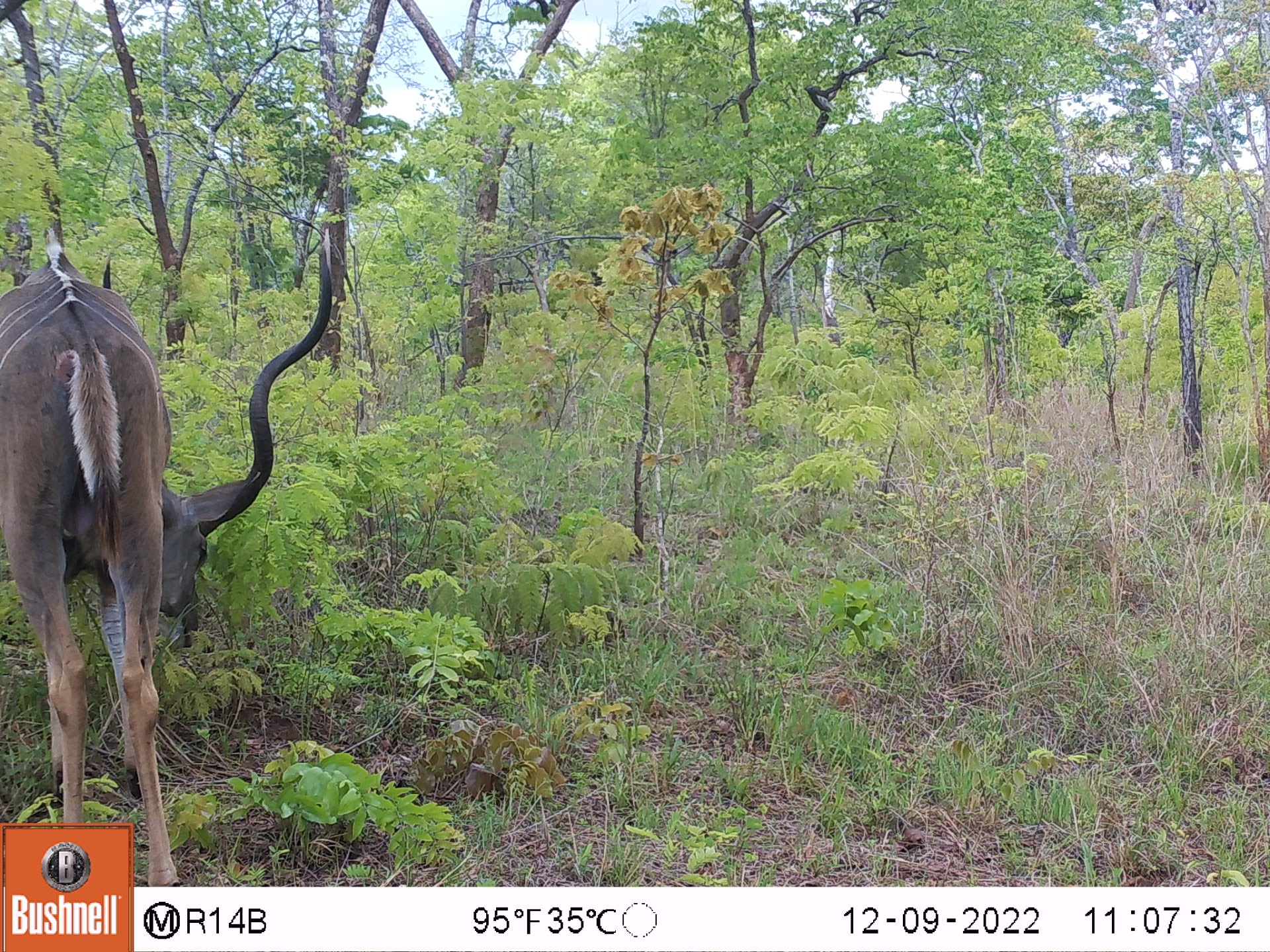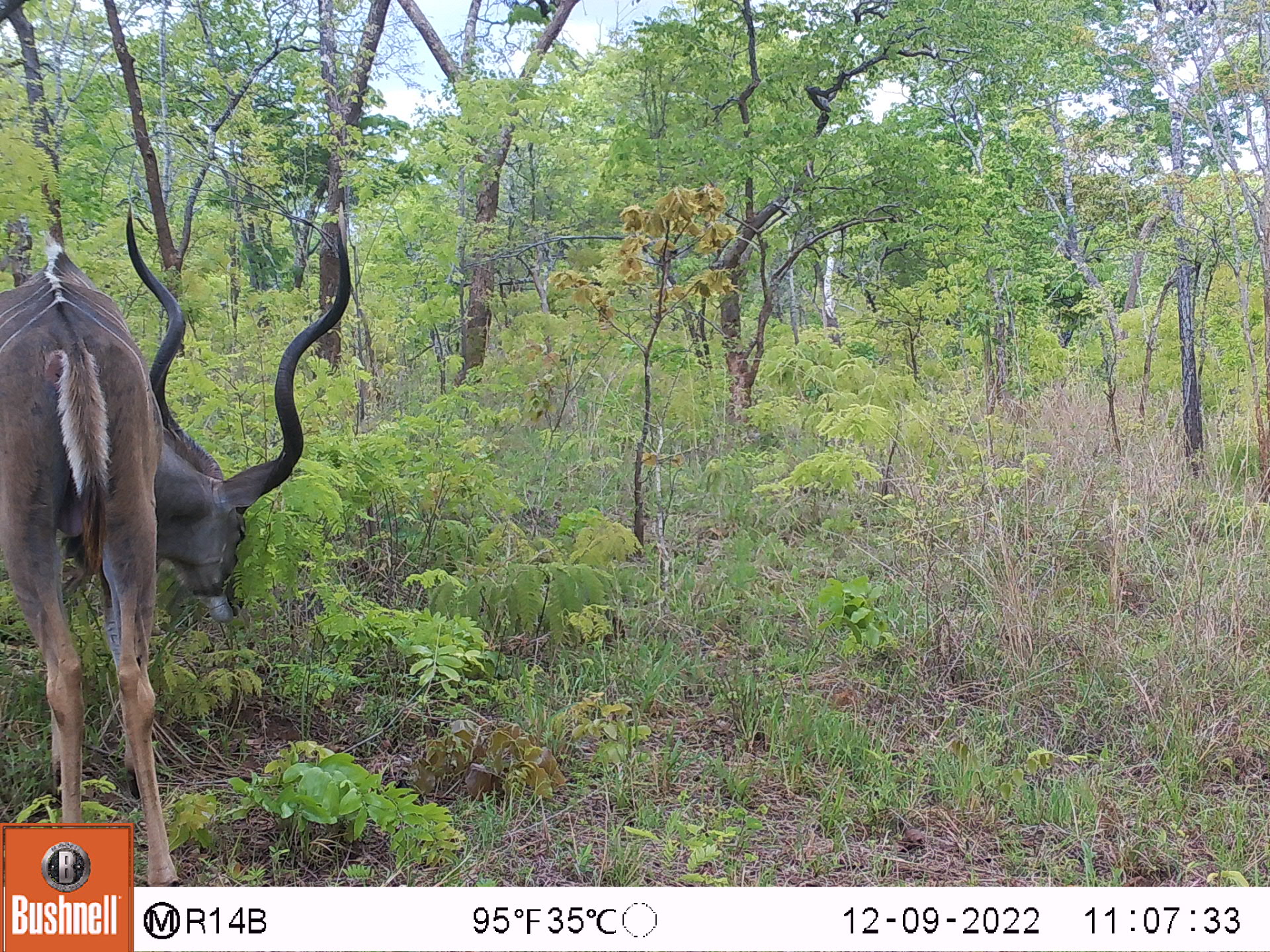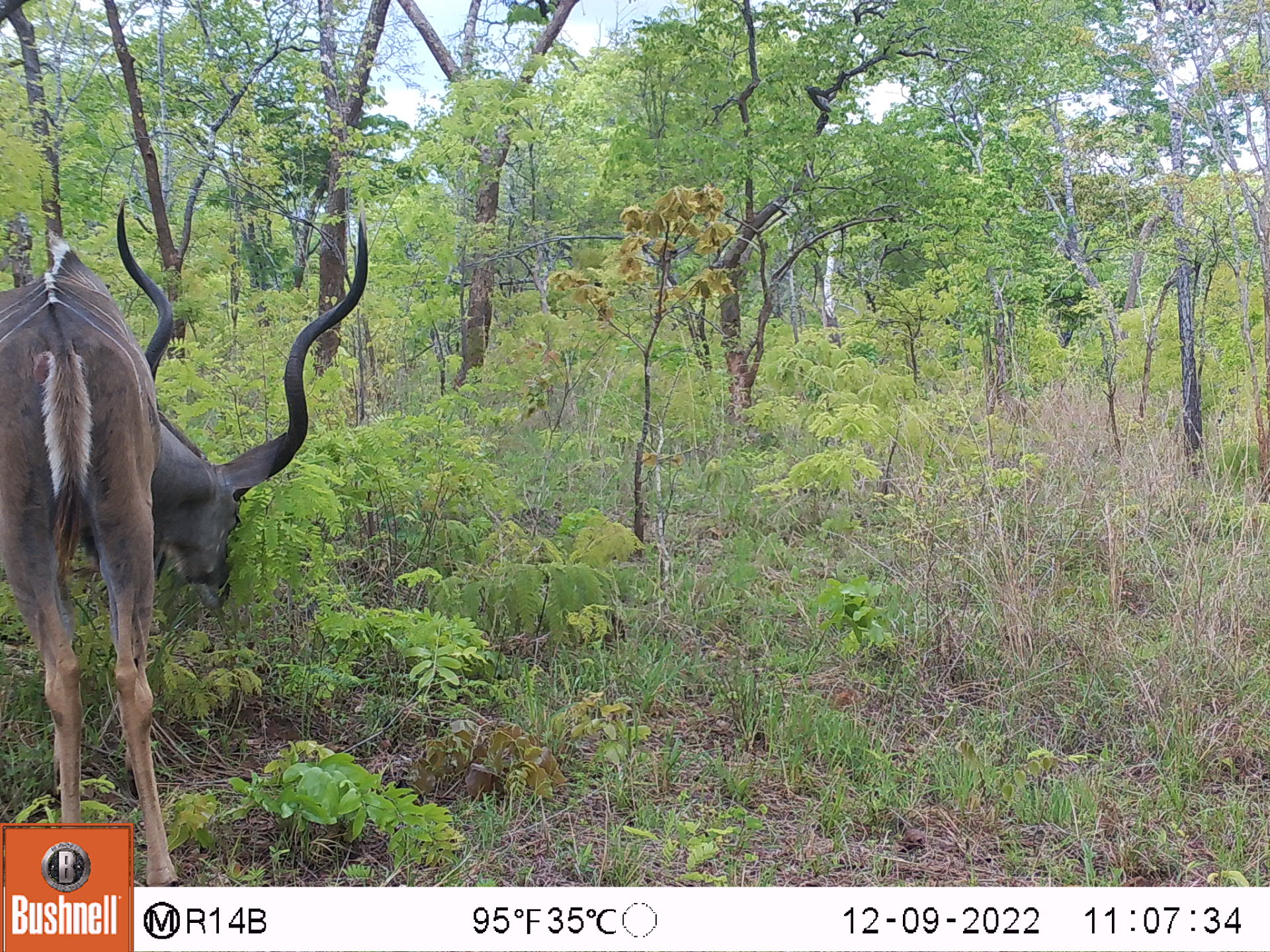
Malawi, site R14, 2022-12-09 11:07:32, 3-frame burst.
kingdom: Animalia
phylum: Chordata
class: Mammalia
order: Artiodactyla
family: Bovidae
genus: Tragelaphus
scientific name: Tragelaphus strepsiceros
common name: greater kudu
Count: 1.